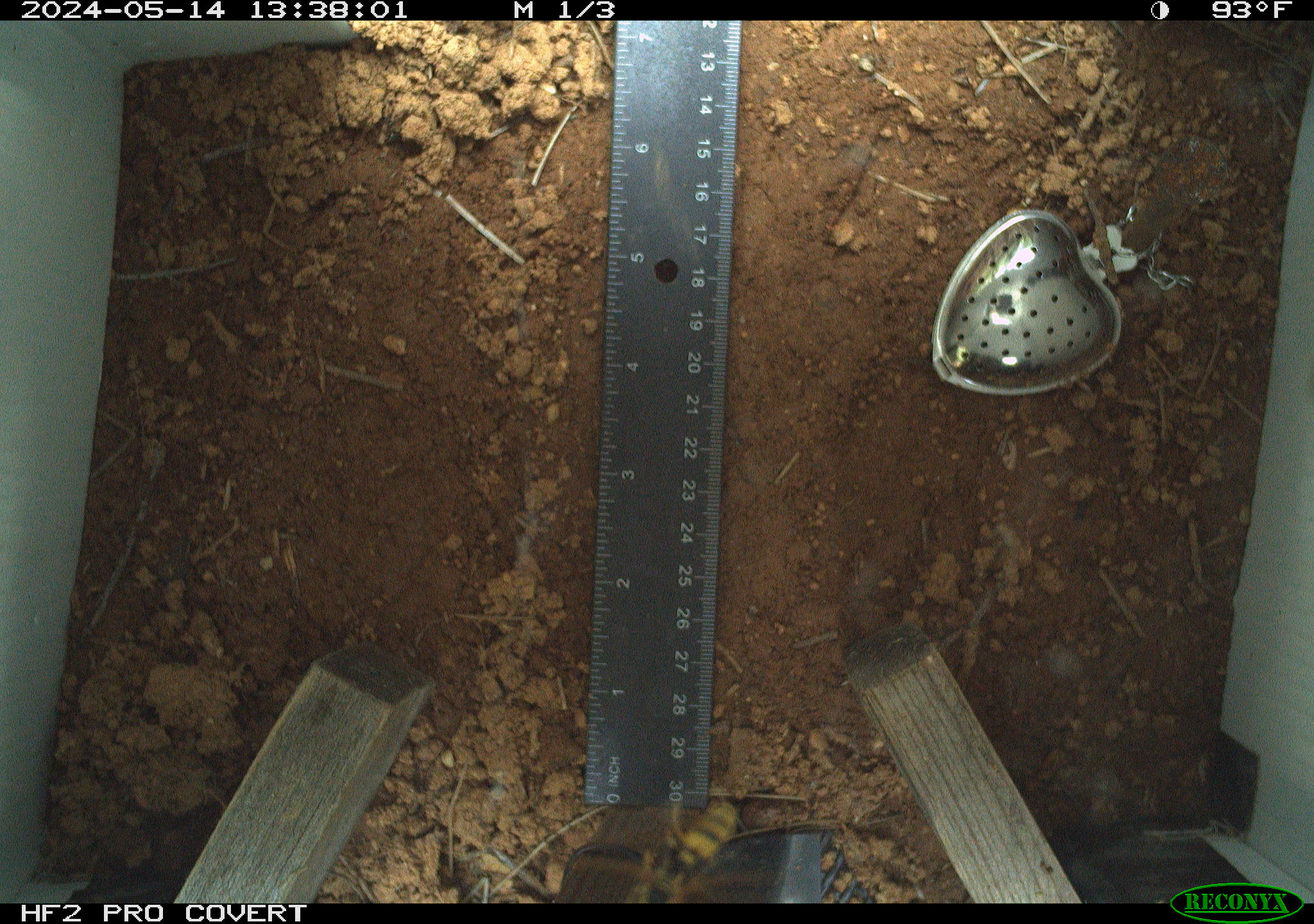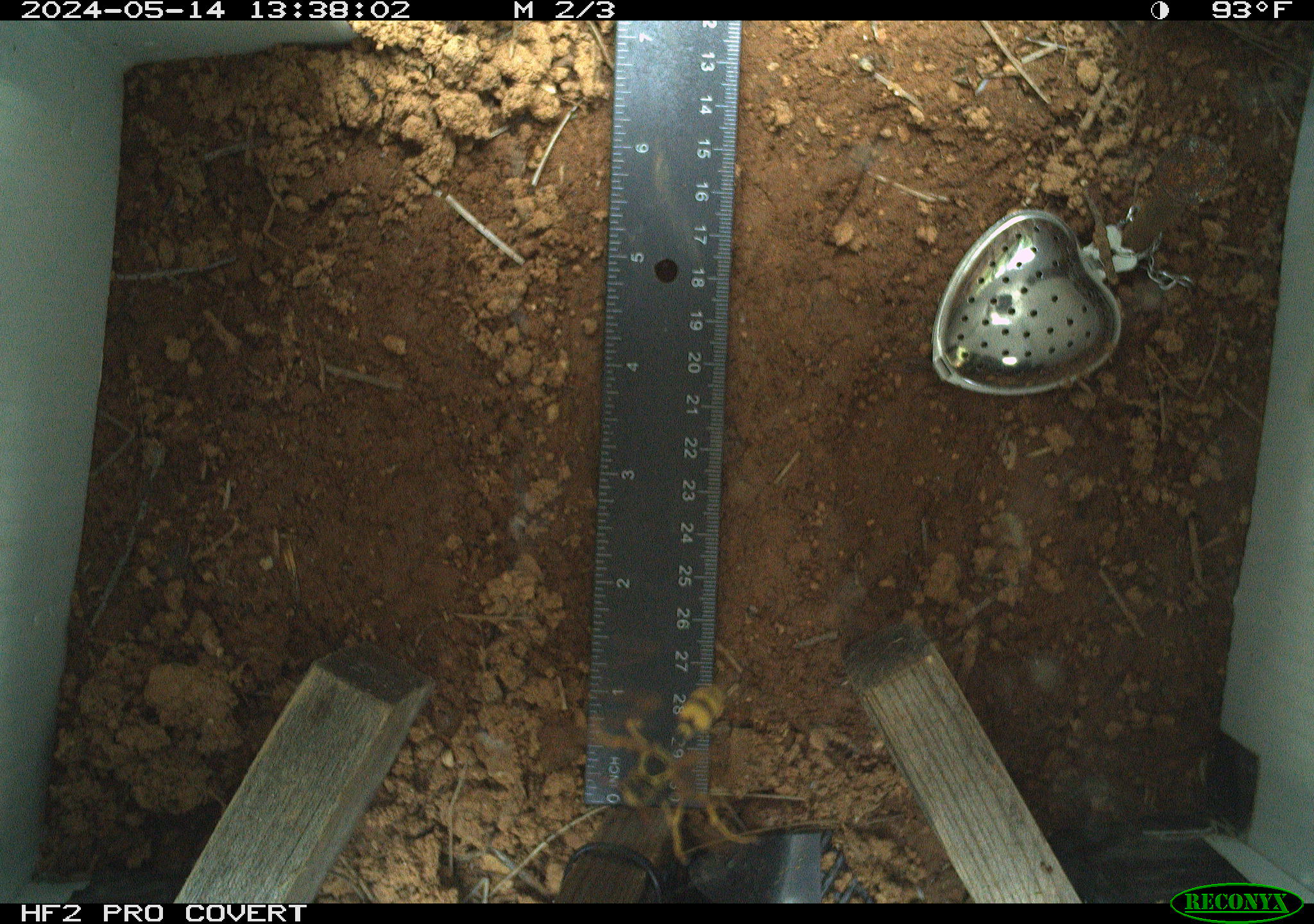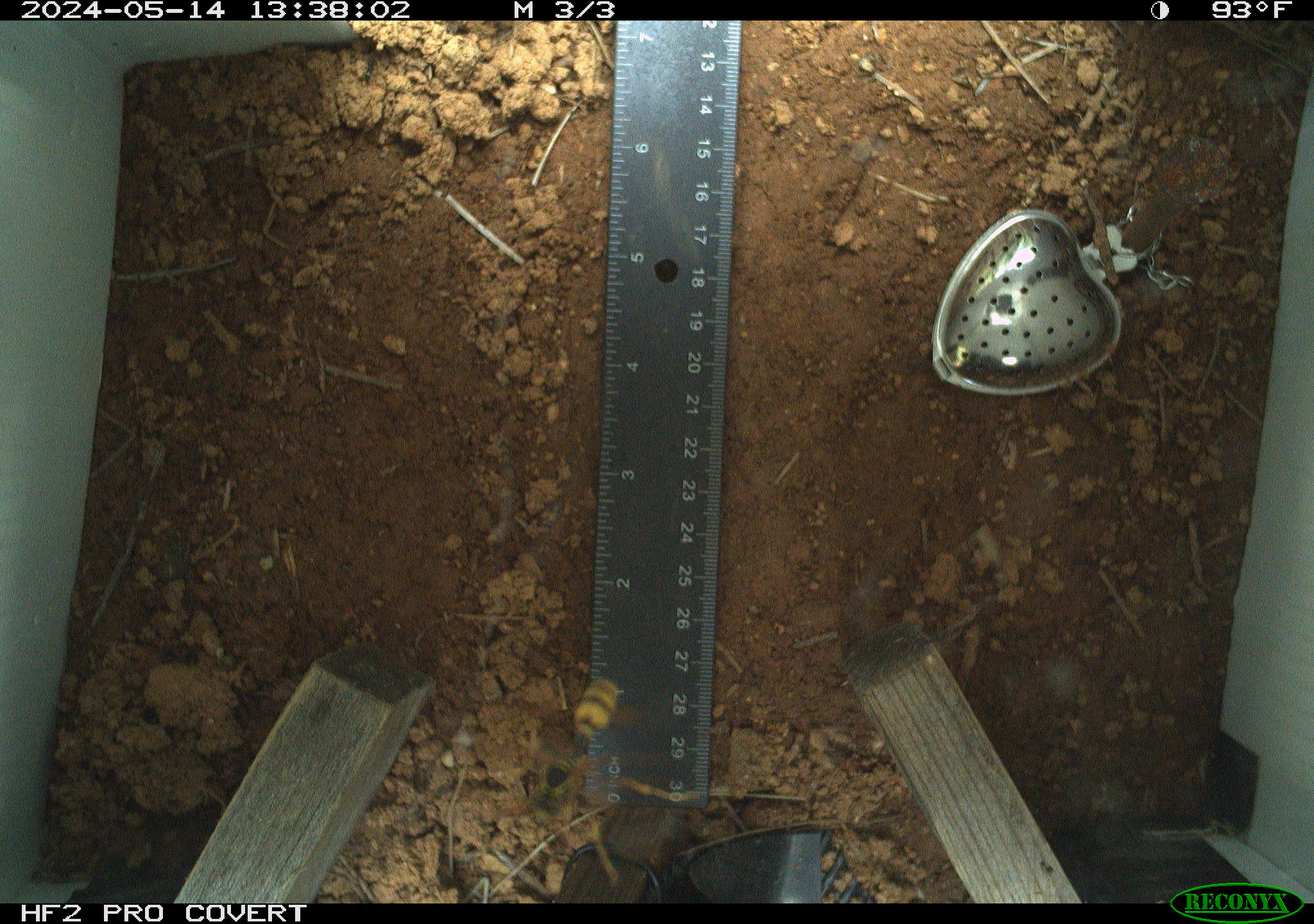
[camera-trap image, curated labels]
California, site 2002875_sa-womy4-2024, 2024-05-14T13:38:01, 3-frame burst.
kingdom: Animalia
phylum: Arthropoda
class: Insecta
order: Hymenoptera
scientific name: Hymenoptera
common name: ants, bees, wasps, and sawflies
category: hymenoptera order